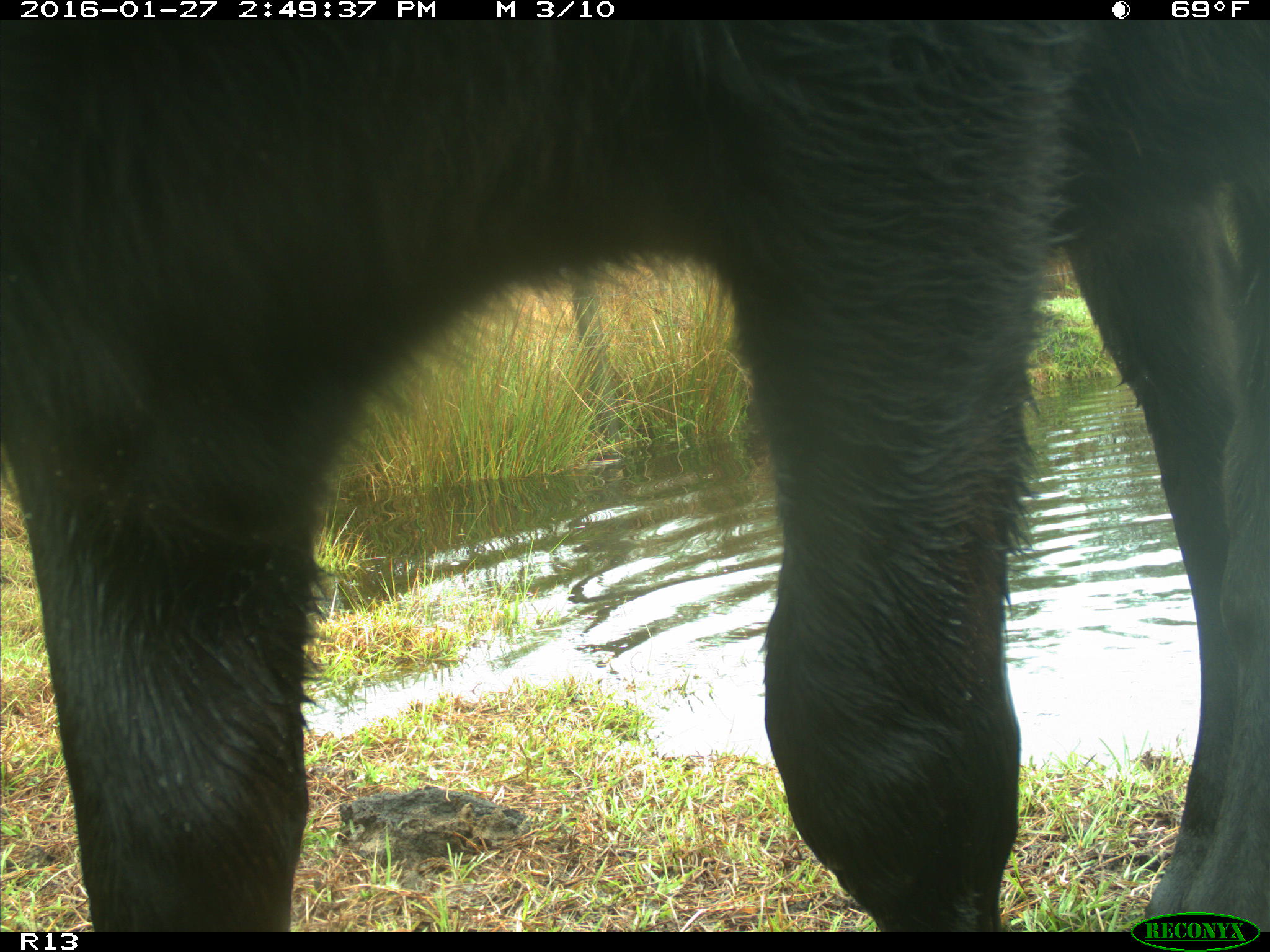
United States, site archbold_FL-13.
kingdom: Animalia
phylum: Chordata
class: Mammalia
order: Artiodactyla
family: Bovidae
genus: Bos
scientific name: Bos taurus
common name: domestic cow